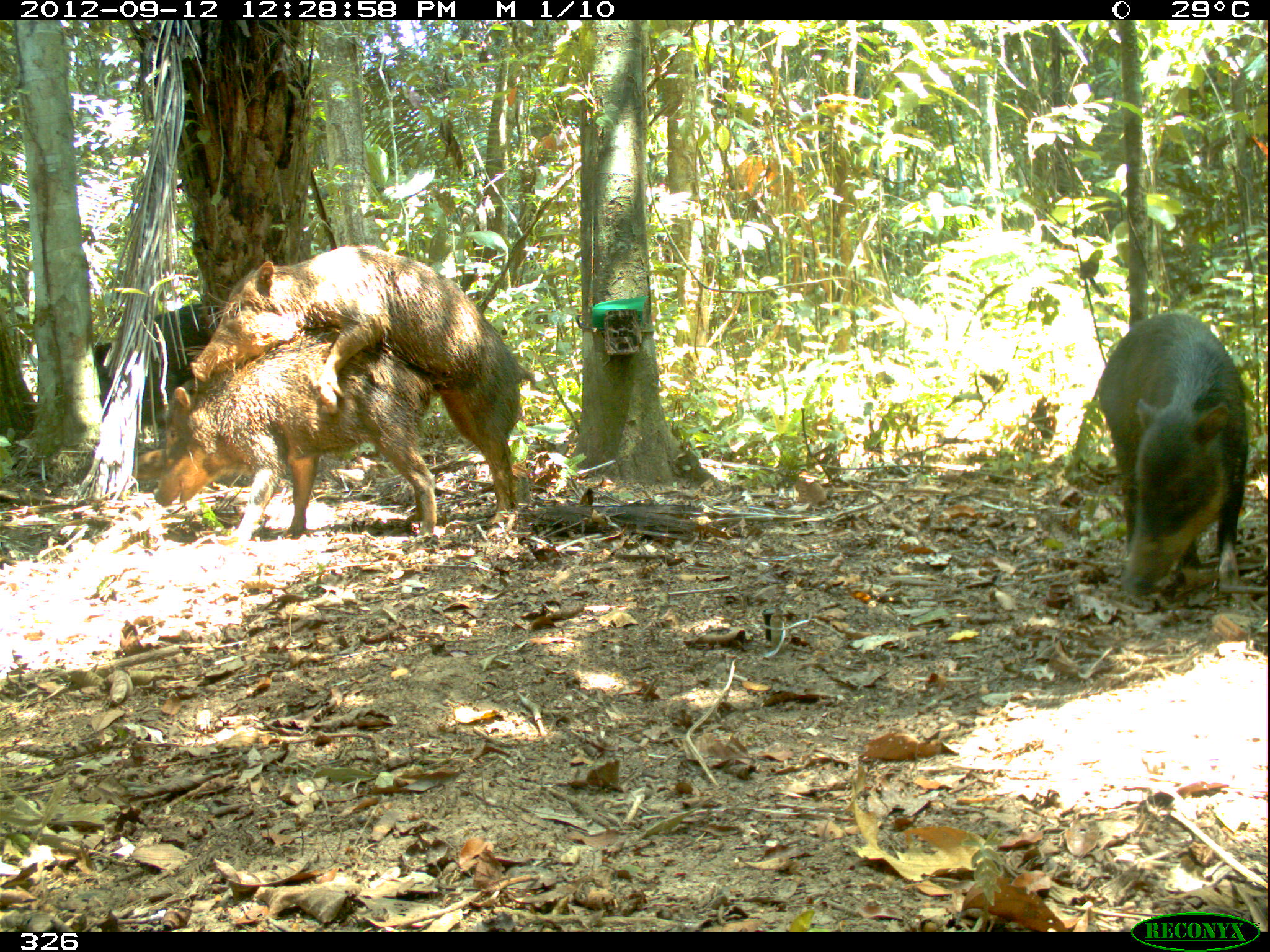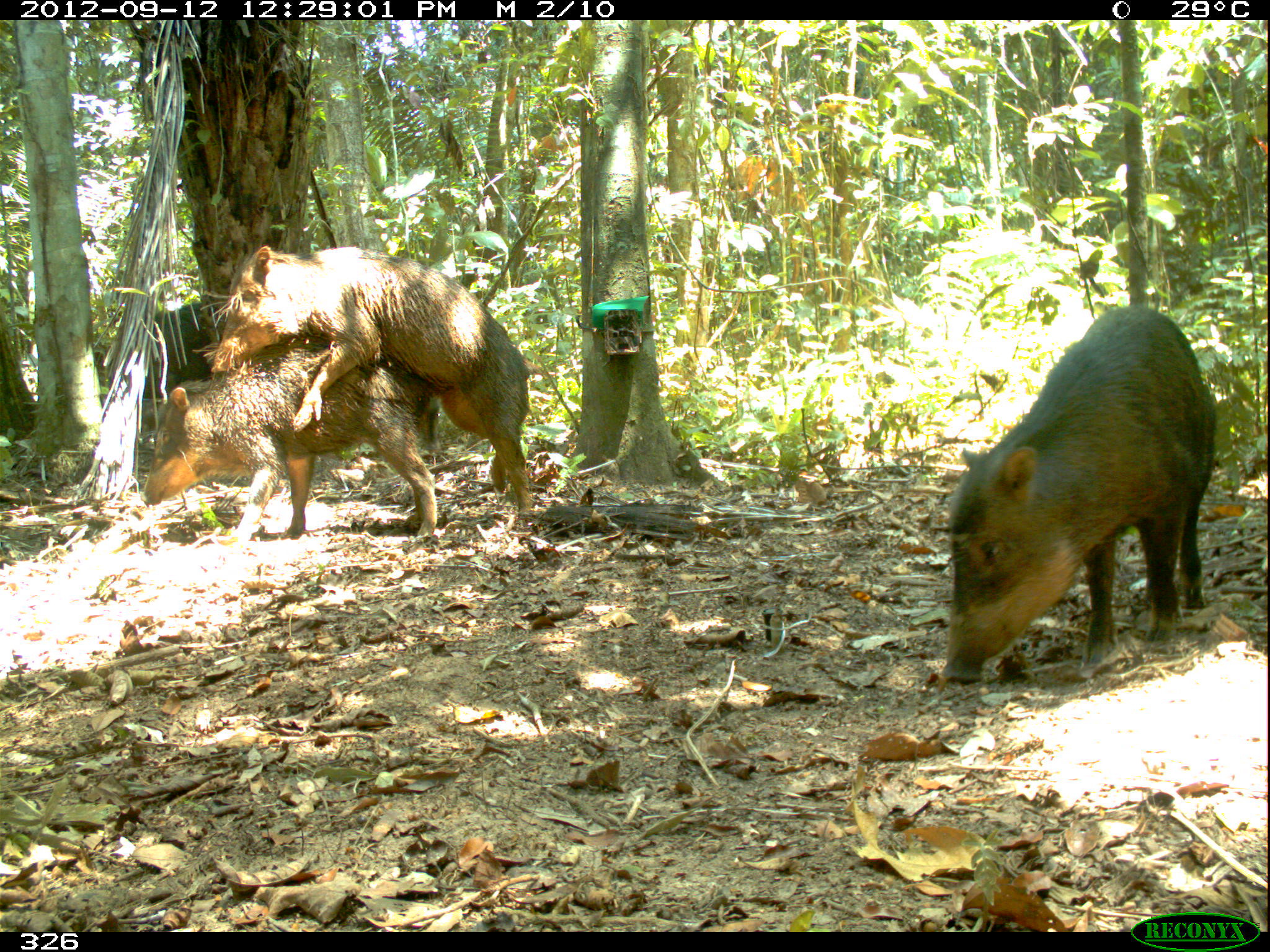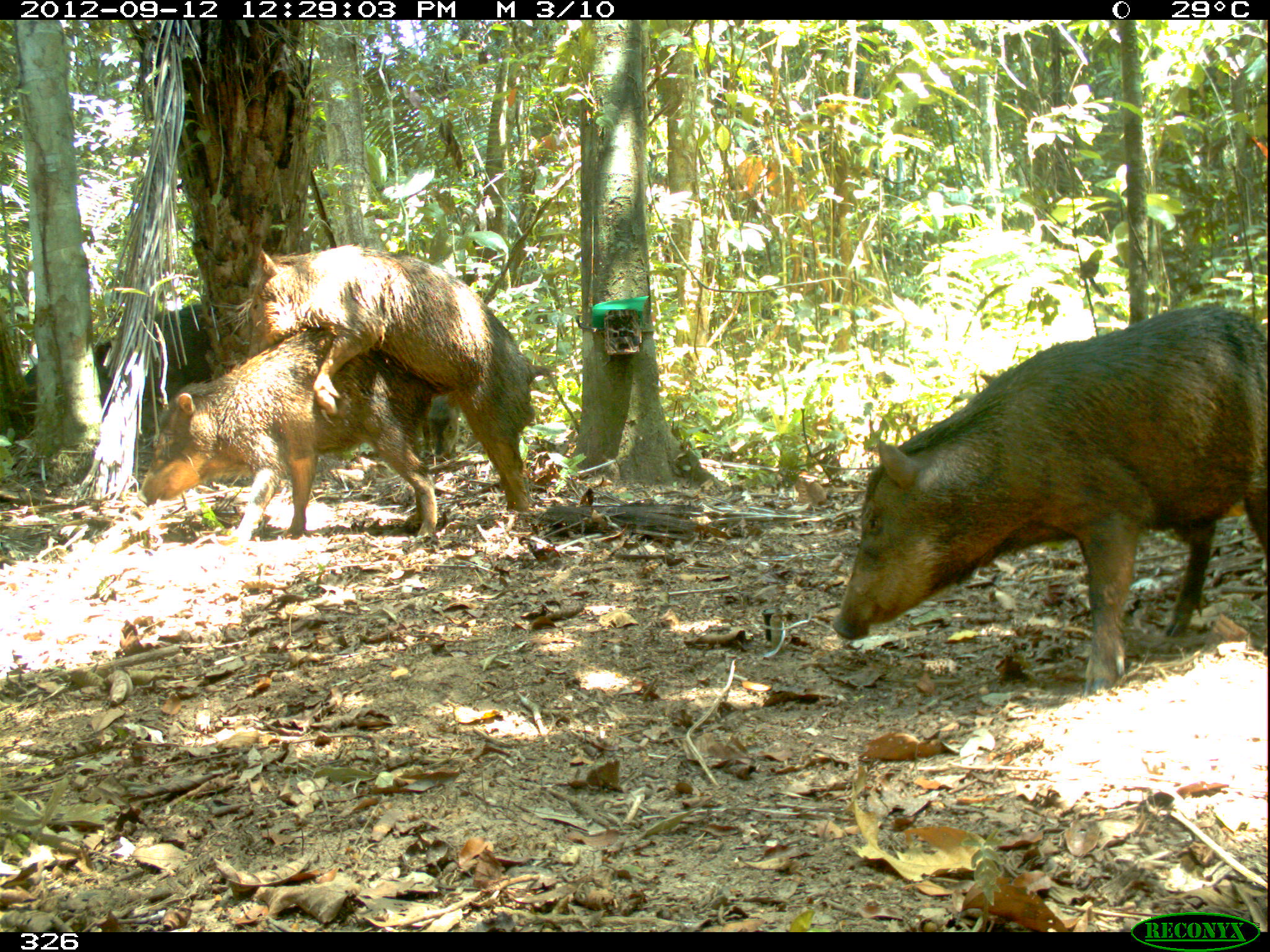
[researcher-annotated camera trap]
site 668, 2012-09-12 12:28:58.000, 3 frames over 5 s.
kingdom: Animalia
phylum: Chordata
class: Mammalia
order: Artiodactyla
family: Tayassuidae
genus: Tayassu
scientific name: Tayassu pecari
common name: white-lipped peccary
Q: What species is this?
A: Tayassu pecari (white-lipped peccary).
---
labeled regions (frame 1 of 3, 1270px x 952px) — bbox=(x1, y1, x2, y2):
tayassu pecari: bbox=(186, 238, 537, 532); bbox=(147, 314, 450, 536); bbox=(1099, 310, 1250, 607); bbox=(90, 340, 190, 452); bbox=(127, 302, 229, 388)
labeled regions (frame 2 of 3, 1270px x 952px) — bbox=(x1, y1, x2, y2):
tayassu pecari: bbox=(938, 305, 1217, 688); bbox=(193, 240, 537, 518); bbox=(139, 334, 458, 536); bbox=(130, 301, 216, 399)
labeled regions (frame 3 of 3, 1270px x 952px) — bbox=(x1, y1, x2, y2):
tayassu pecari: bbox=(830, 301, 1268, 694); bbox=(244, 231, 553, 514); bbox=(136, 313, 454, 540); bbox=(17, 350, 165, 437); bbox=(92, 299, 207, 403)